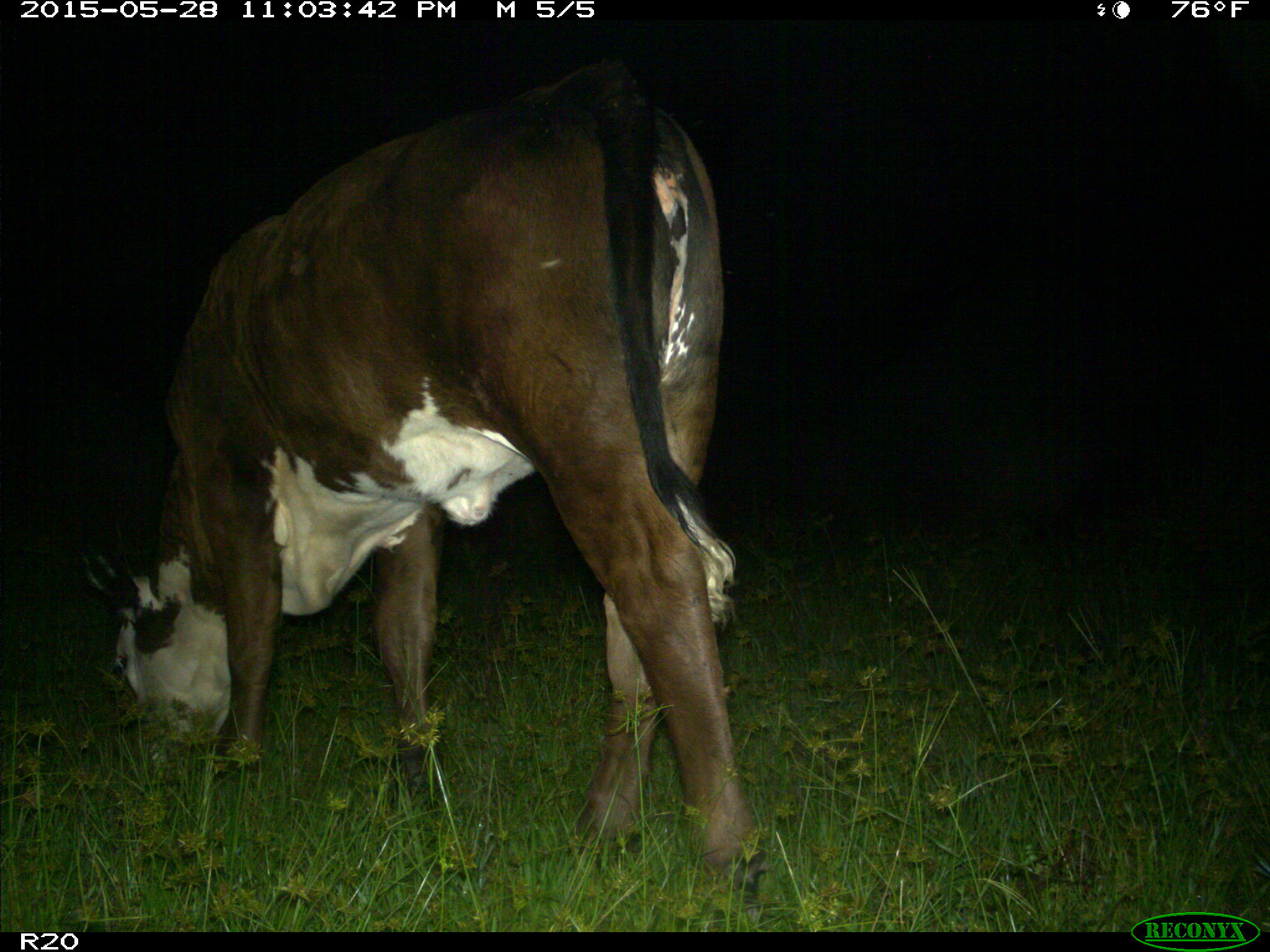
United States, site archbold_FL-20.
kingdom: Animalia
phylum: Chordata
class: Mammalia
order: Artiodactyla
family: Bovidae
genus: Bos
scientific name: Bos taurus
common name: domestic cow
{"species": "Bos taurus (domestic cow)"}